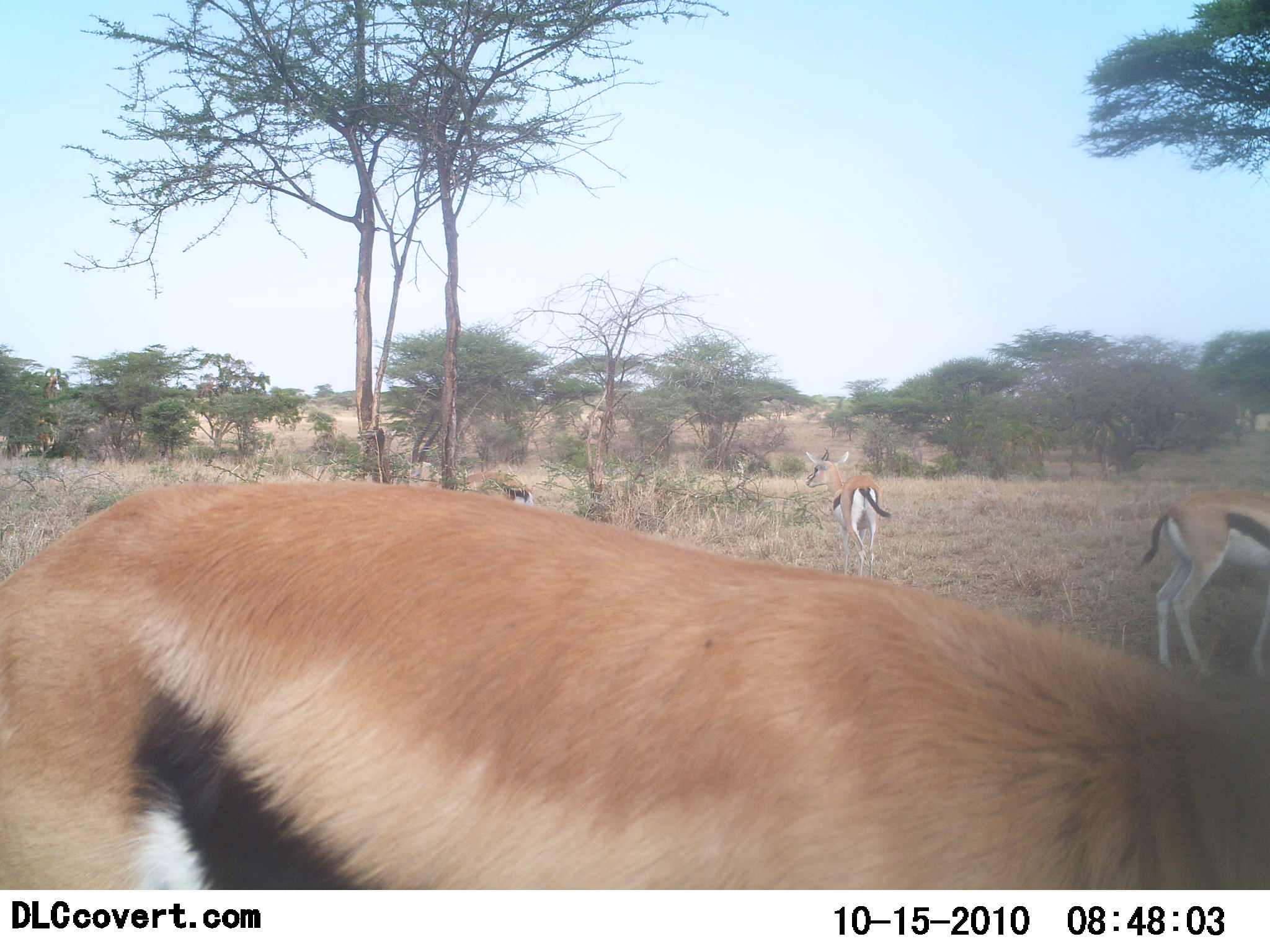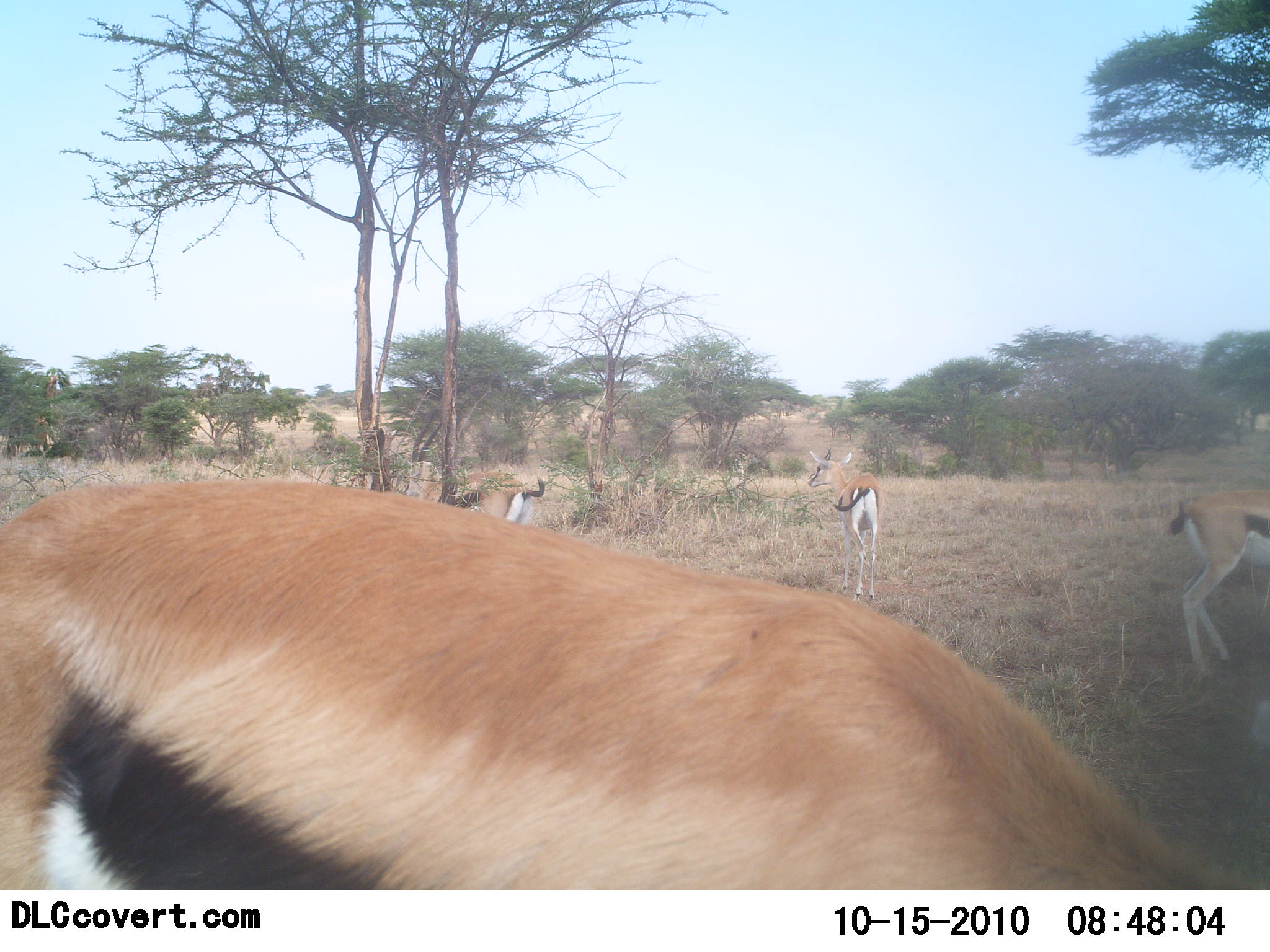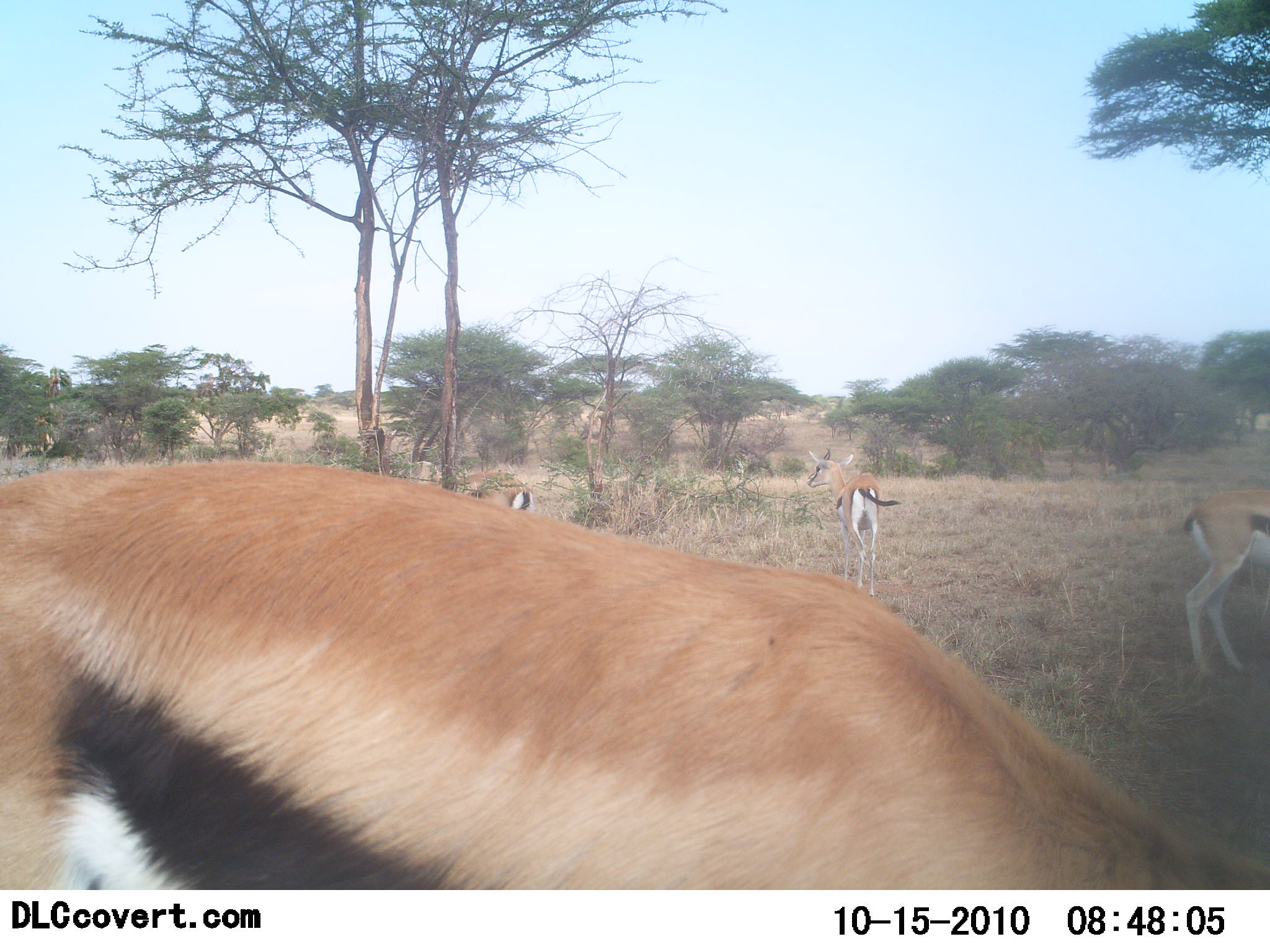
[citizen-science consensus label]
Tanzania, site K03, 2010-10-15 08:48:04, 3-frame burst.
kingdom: Animalia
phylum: Chordata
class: Mammalia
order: Artiodactyla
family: Bovidae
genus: Eudorcas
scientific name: Eudorcas thomsonii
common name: thomson's gazelle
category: gazellethomsons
Gazellethomsons (thomson's gazelle) (Eudorcas thomsonii), count 4. Behavior (volunteer vote fractions): standing 62%, resting 0%, moving 31%, interacting 0%. Young present (vote fraction): 0%. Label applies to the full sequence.